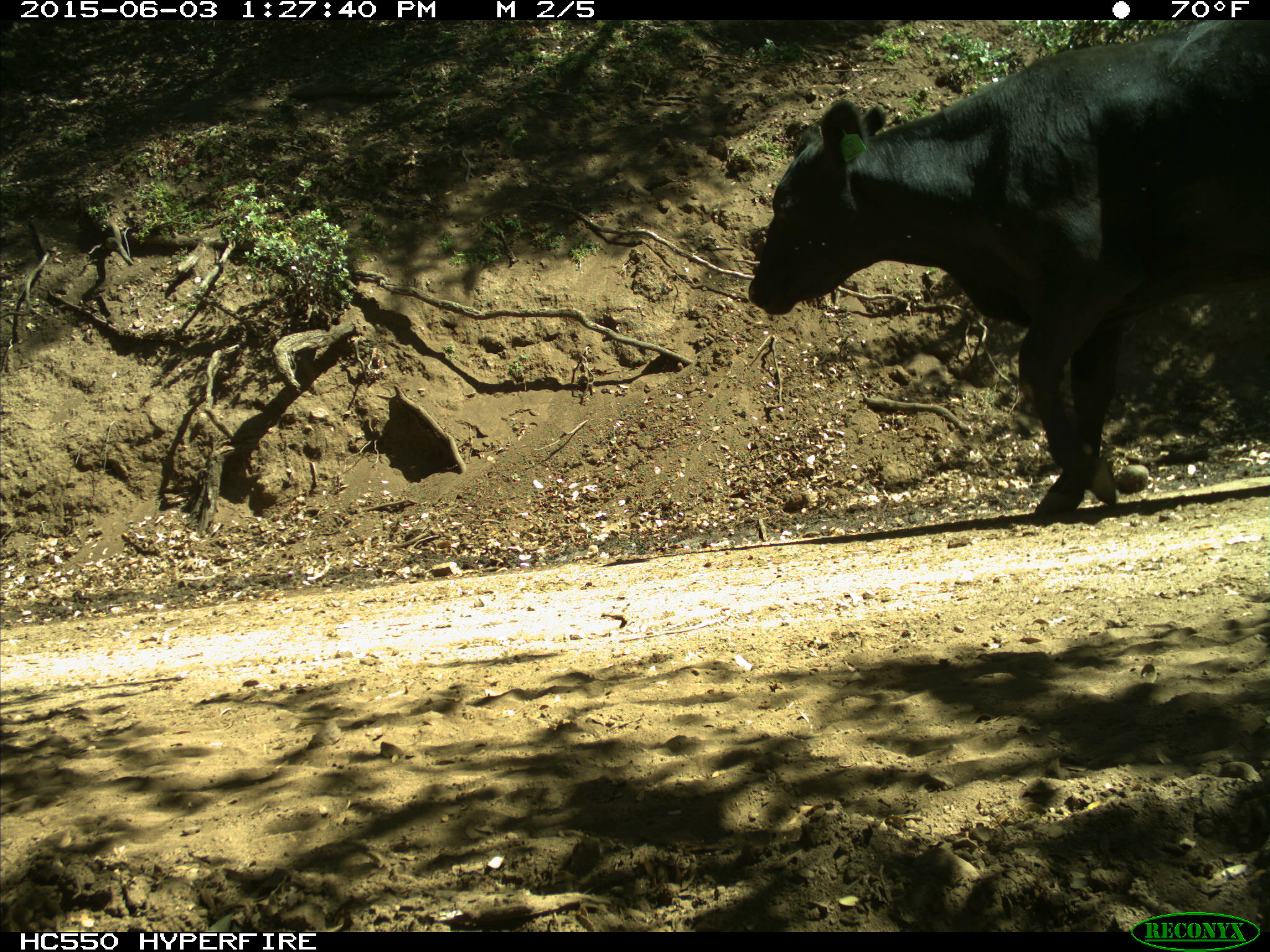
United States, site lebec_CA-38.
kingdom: Animalia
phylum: Chordata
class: Mammalia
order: Artiodactyla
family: Bovidae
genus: Bos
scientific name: Bos taurus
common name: domestic cow